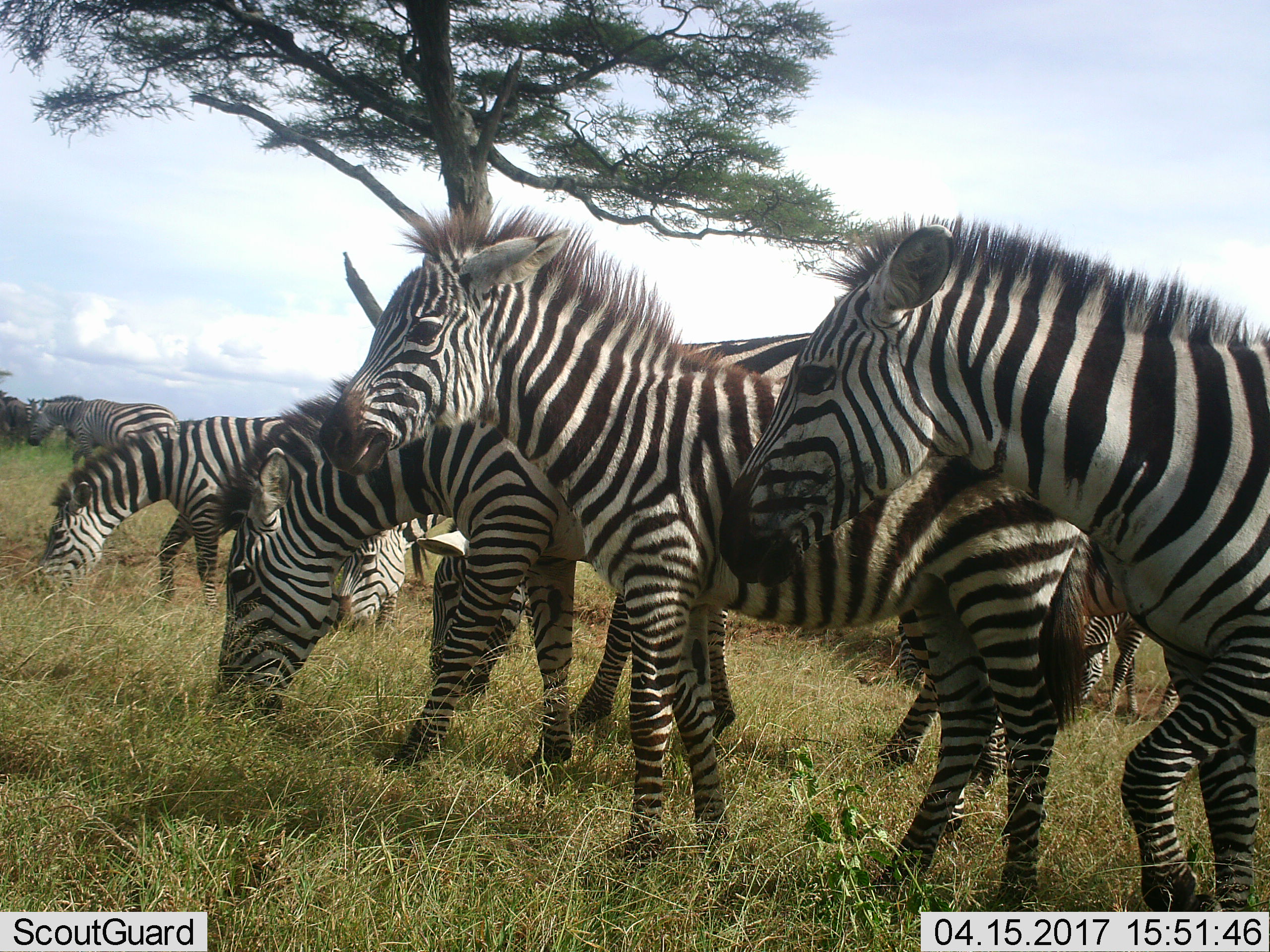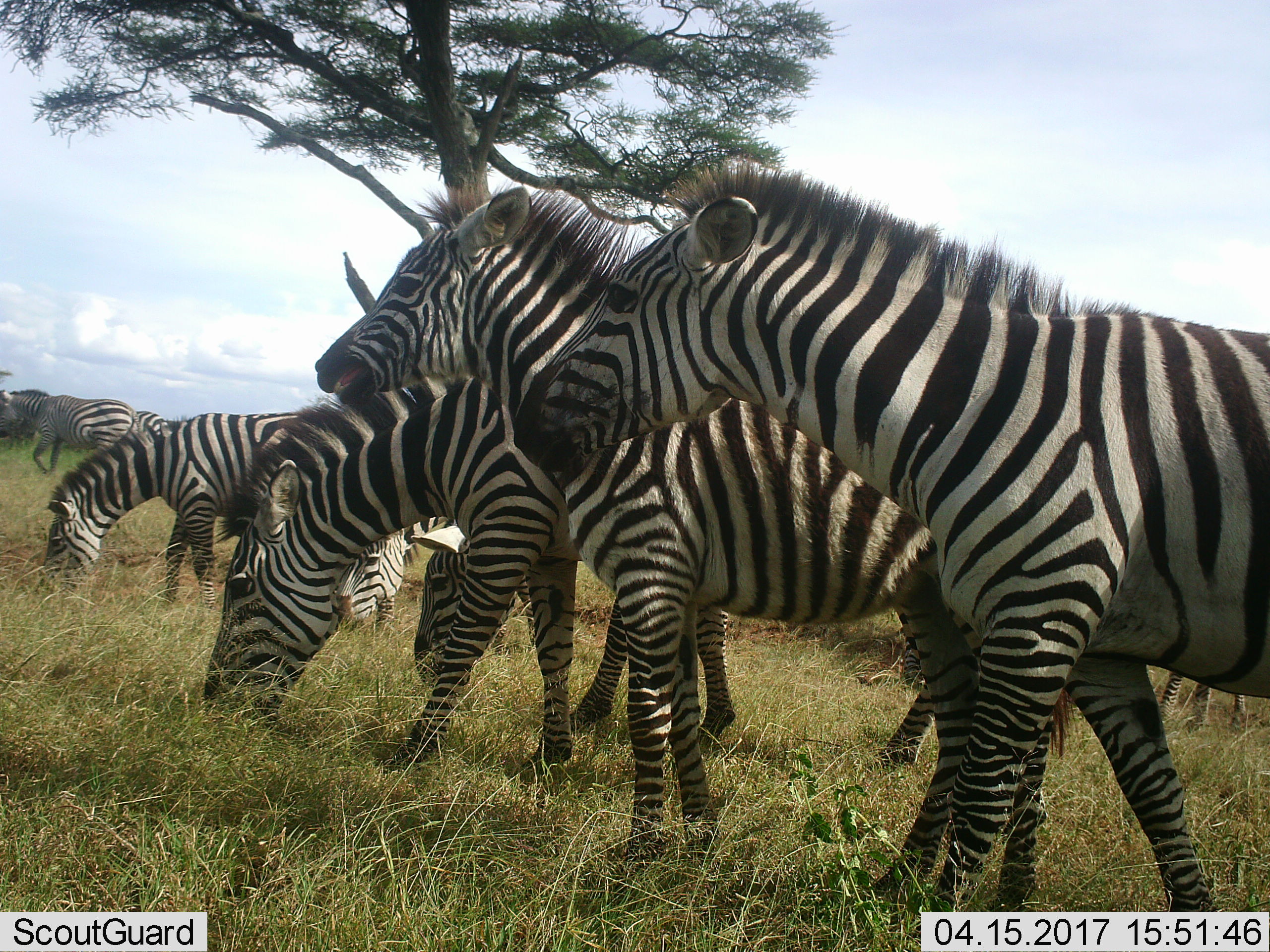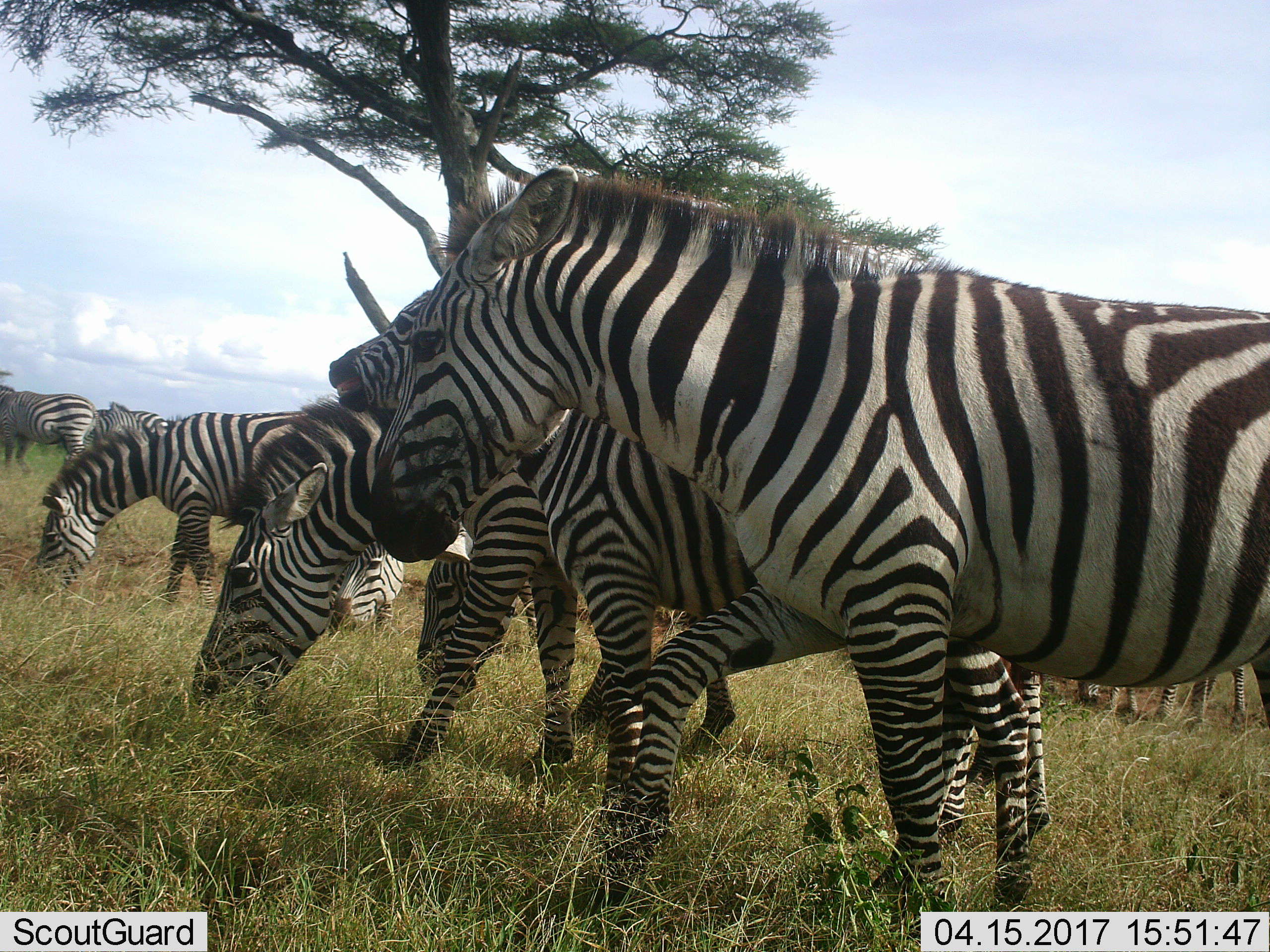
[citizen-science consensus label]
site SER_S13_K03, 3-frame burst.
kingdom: Animalia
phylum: Chordata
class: Mammalia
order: Perissodactyla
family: Equidae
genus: Equus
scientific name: Equus quagga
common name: plains zebra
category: zebraplains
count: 9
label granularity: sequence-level